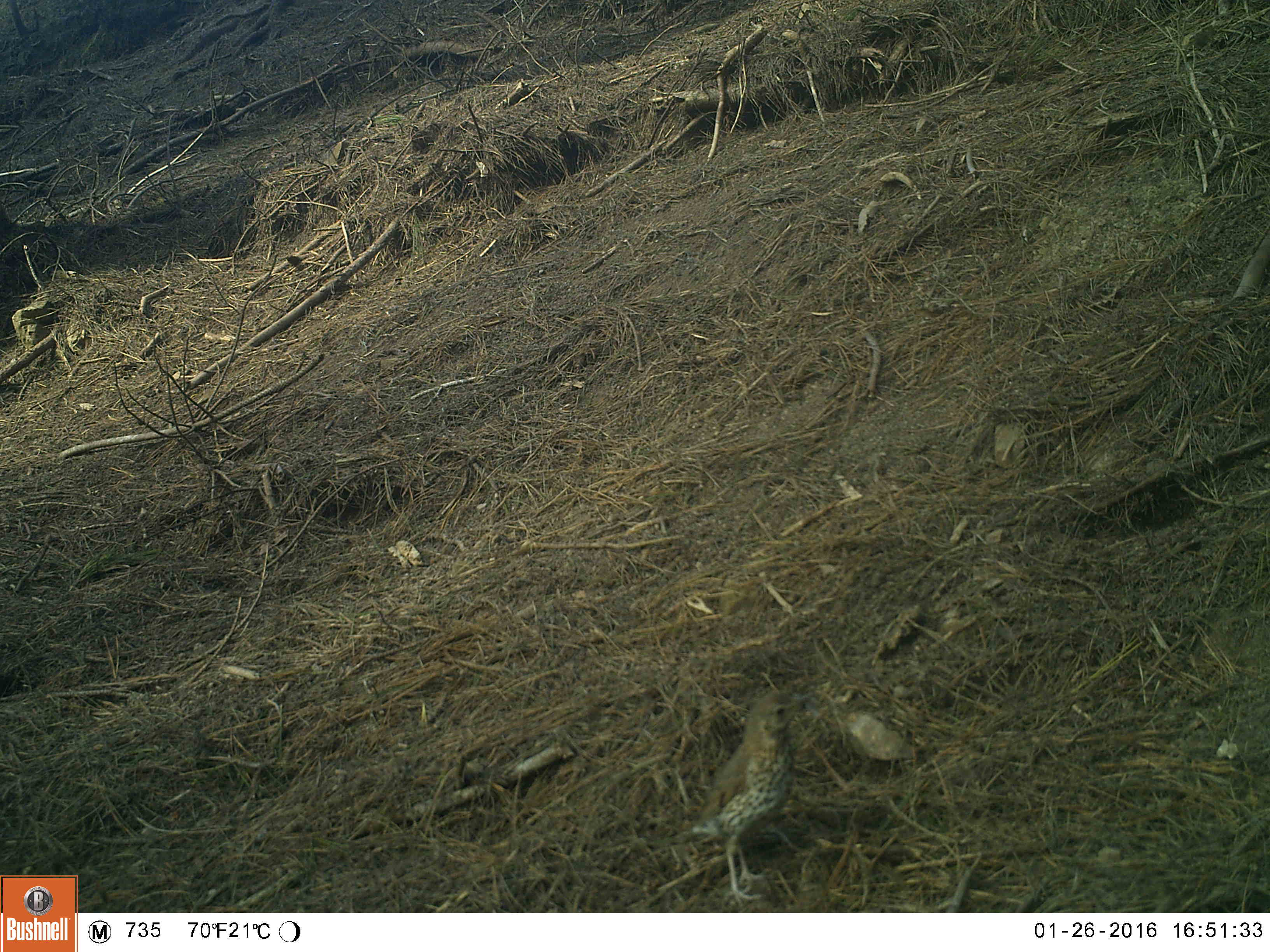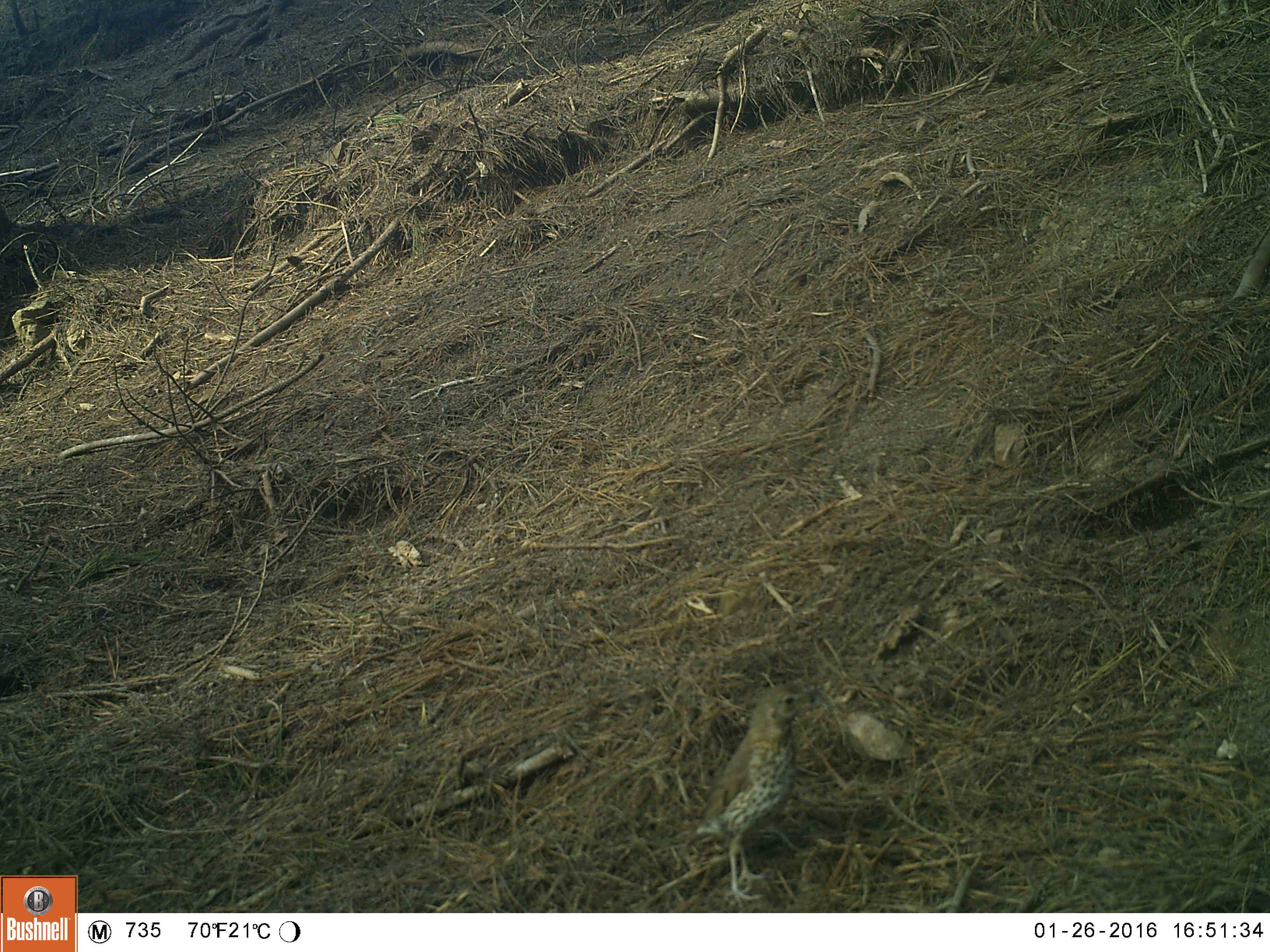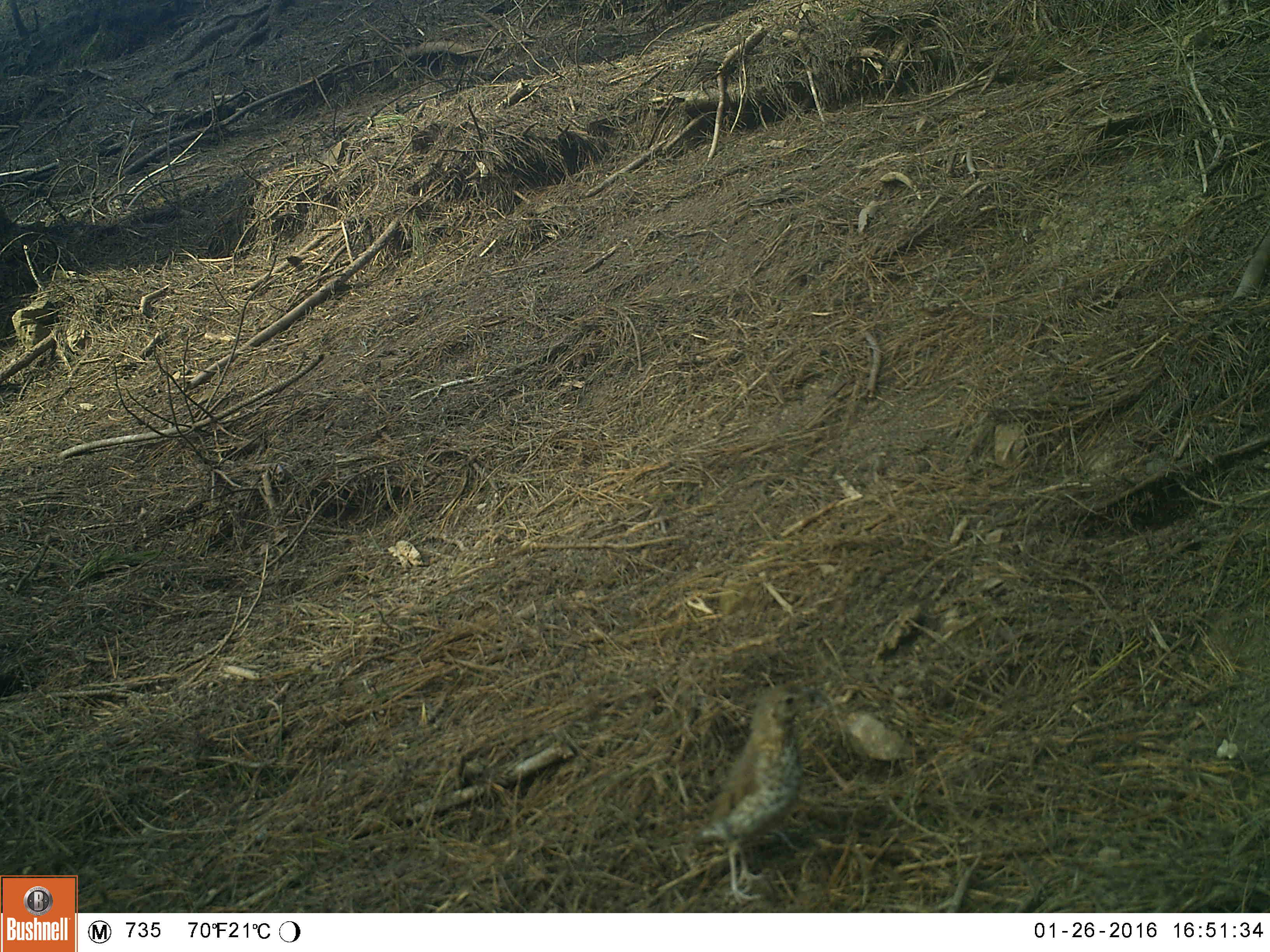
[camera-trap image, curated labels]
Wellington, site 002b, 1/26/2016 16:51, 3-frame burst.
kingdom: Animalia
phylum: Chordata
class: Aves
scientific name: Aves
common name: bird